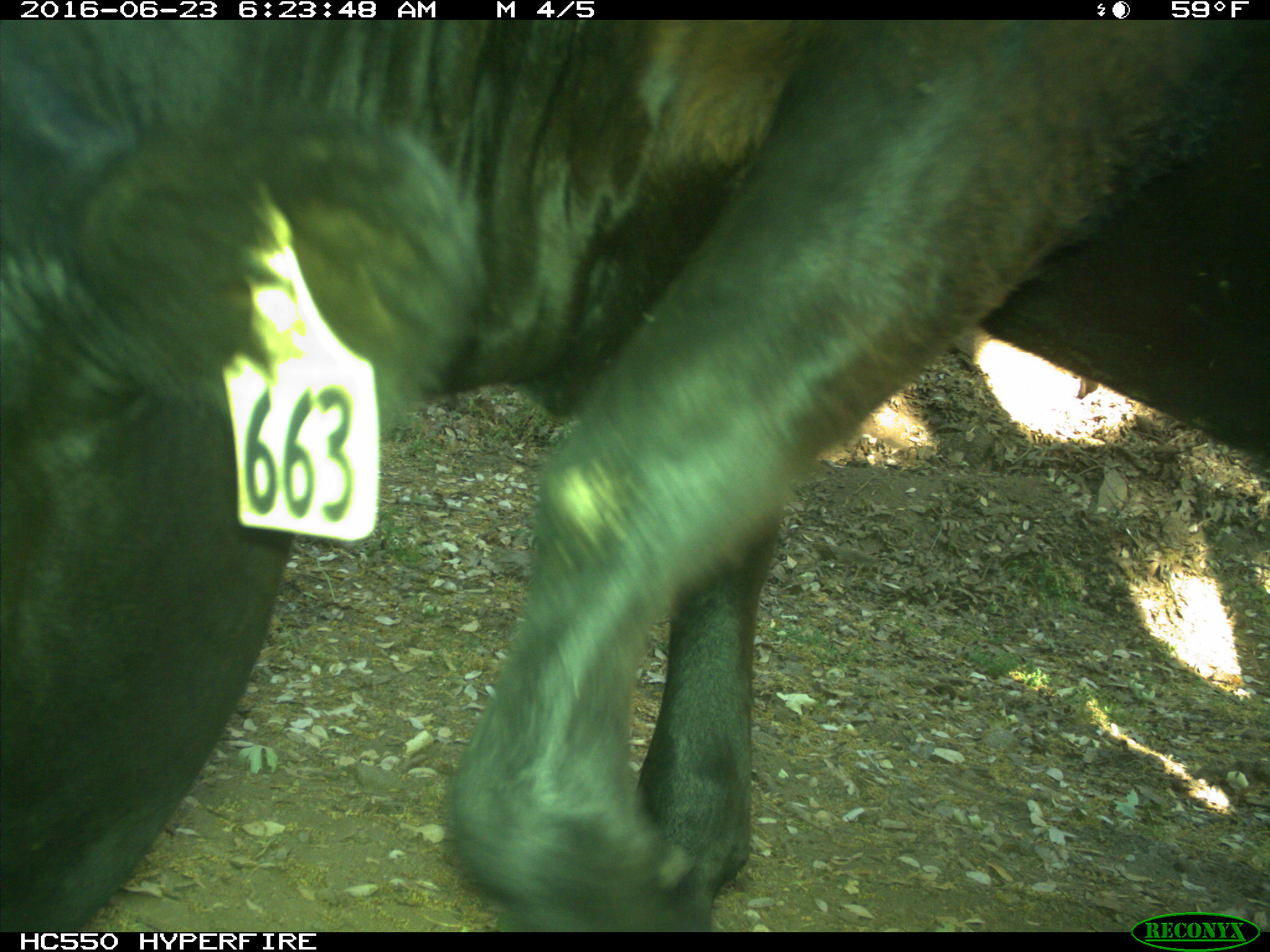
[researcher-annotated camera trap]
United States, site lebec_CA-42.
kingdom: Animalia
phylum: Chordata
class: Mammalia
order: Artiodactyla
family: Bovidae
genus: Bos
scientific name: Bos taurus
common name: domestic cow